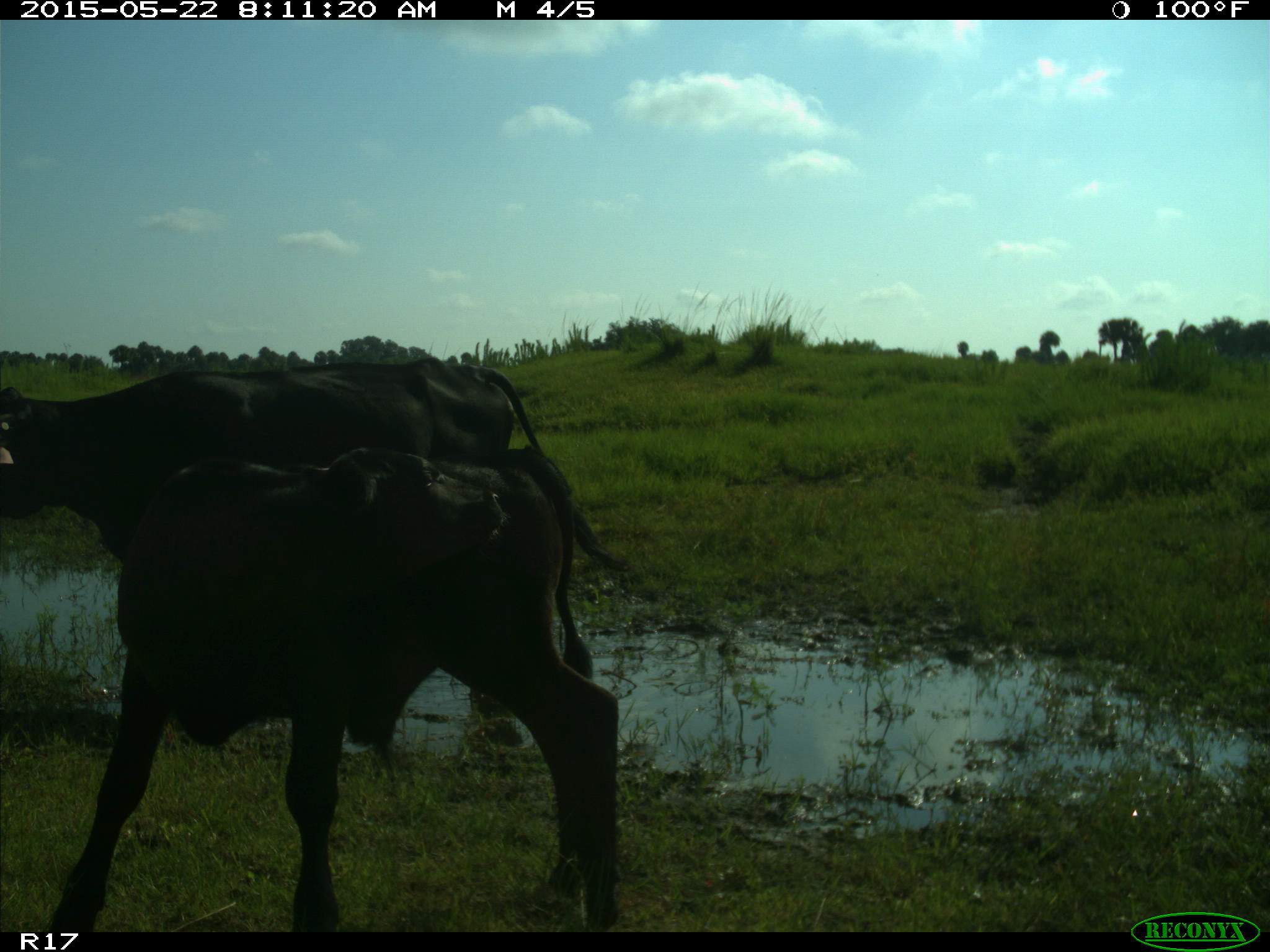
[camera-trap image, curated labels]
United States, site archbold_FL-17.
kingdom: Animalia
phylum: Chordata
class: Mammalia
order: Artiodactyla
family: Bovidae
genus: Bos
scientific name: Bos taurus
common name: domestic cow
Bos taurus (domestic cow).